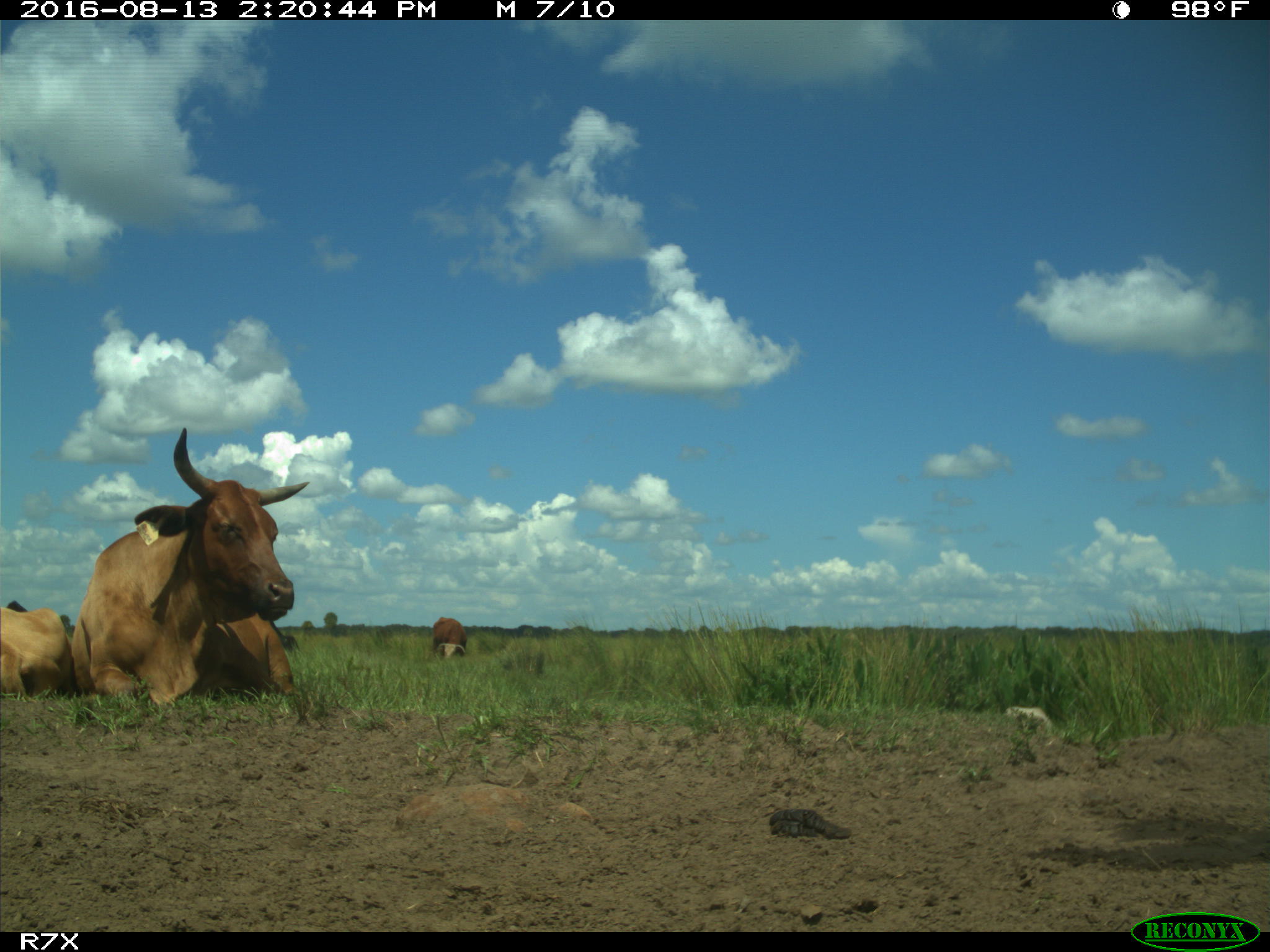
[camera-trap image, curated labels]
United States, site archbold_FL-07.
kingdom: Animalia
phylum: Chordata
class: Mammalia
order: Artiodactyla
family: Bovidae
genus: Bos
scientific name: Bos taurus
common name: domestic cow